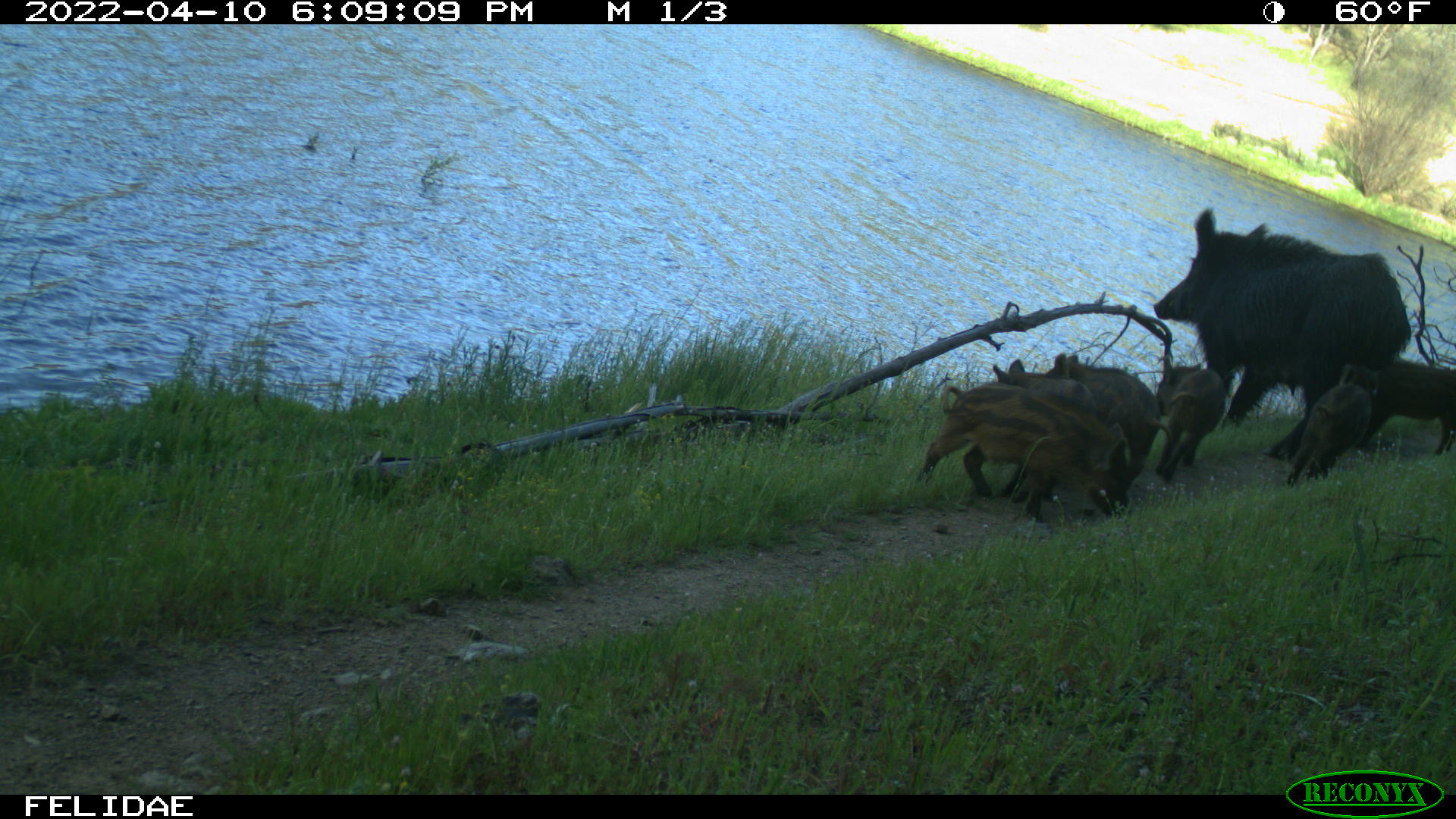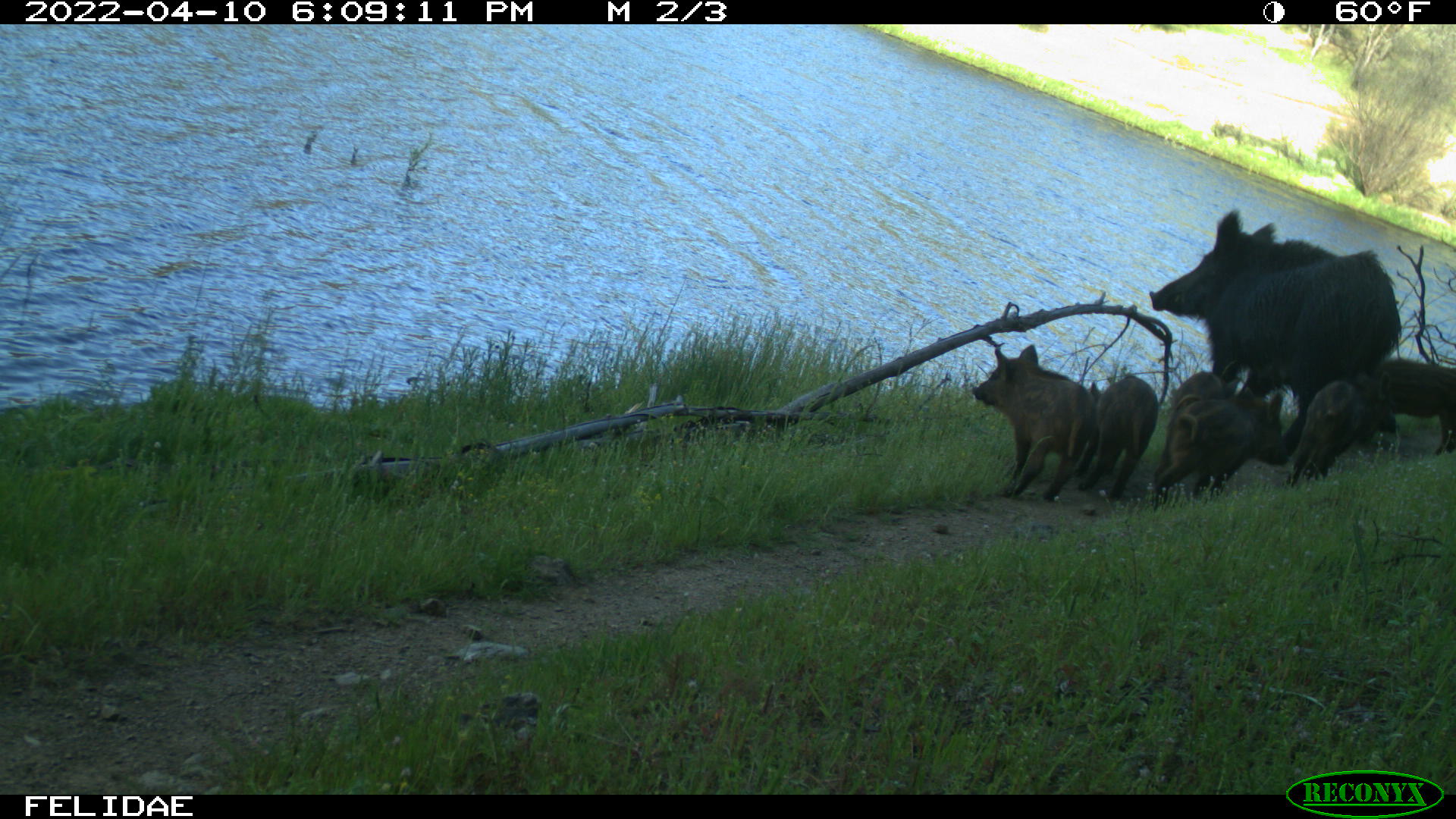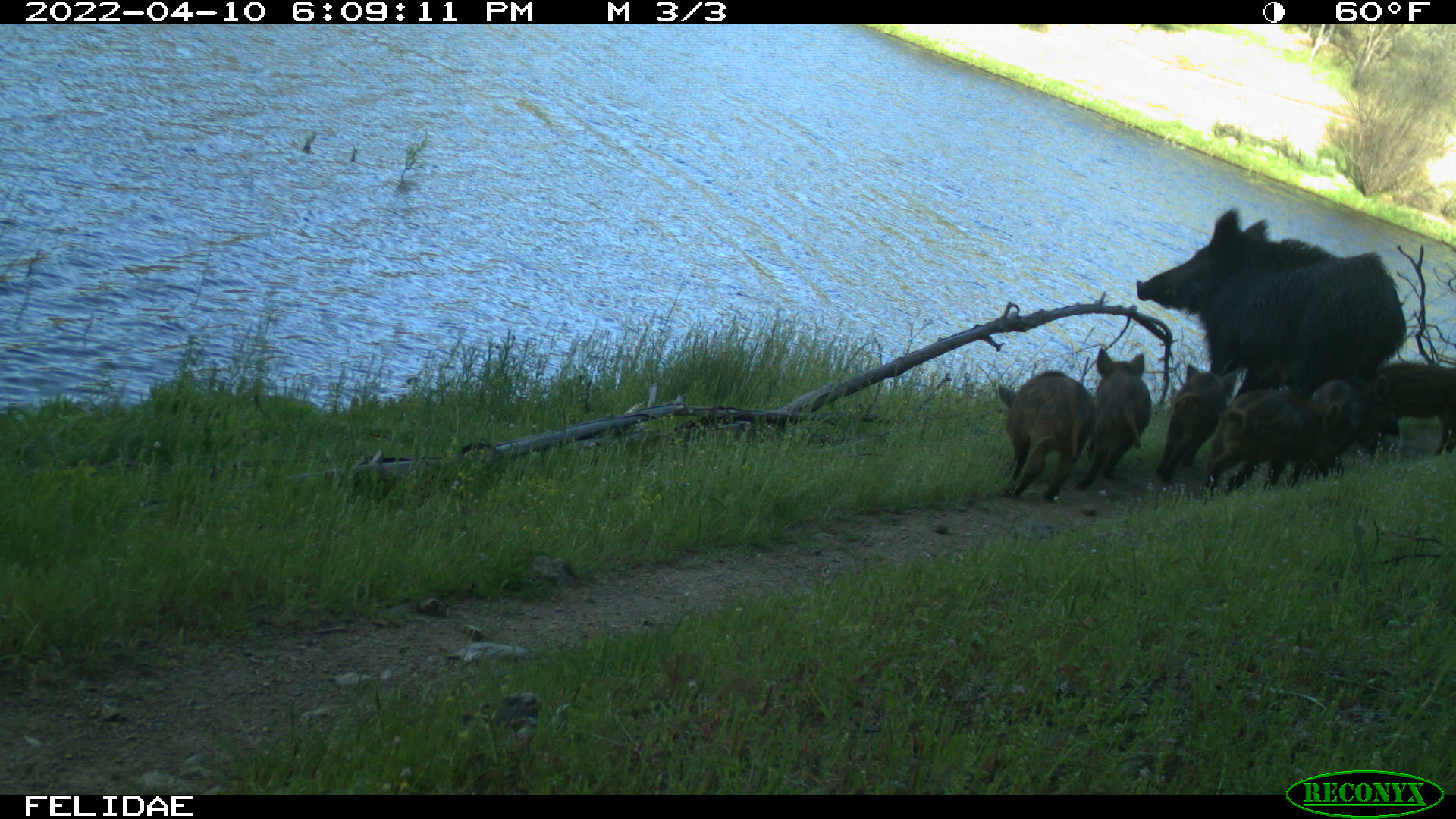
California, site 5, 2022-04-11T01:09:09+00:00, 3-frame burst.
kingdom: Animalia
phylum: Chordata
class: Mammalia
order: Artiodactyla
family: Suidae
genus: Sus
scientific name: Sus scrofa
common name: wild boar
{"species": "wild boar (Sus scrofa)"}